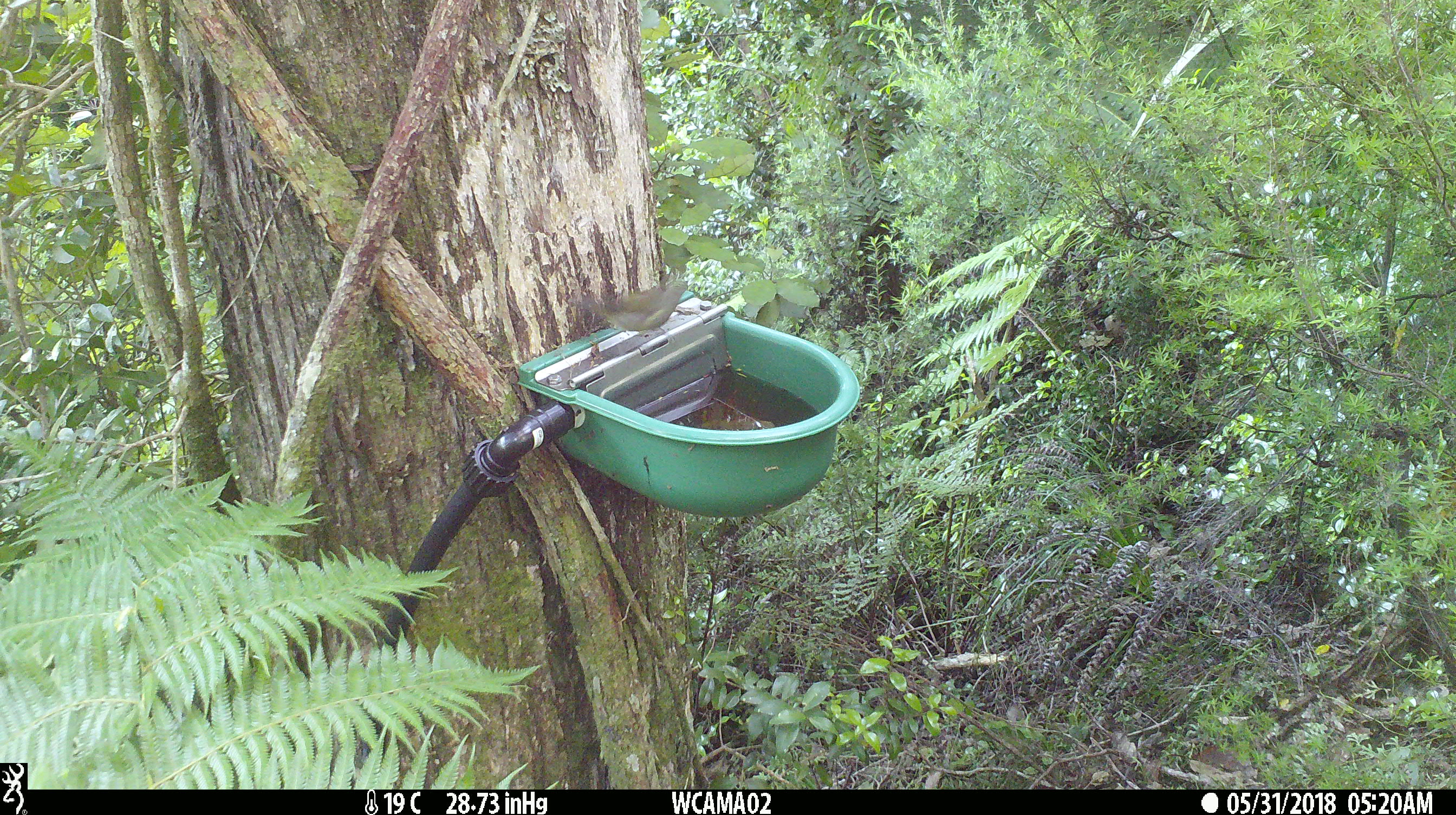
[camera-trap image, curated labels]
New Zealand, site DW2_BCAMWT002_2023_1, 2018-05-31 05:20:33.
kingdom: Animalia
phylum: Chordata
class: Aves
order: Passeriformes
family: Meliphagidae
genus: Anthornis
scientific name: Anthornis melanura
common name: new zealand bellbird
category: bellbird